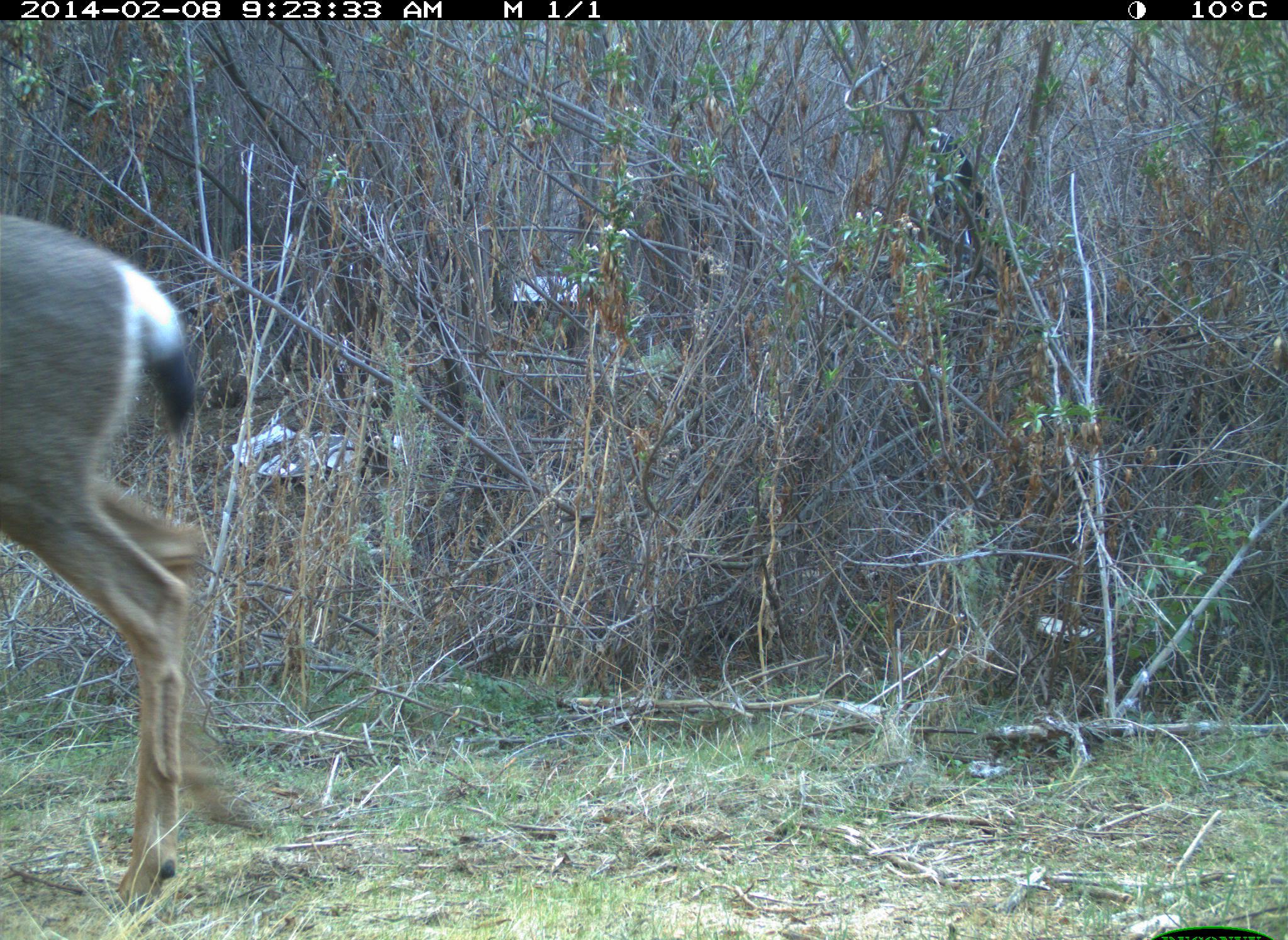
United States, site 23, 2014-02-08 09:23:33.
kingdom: Animalia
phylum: Chordata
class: Mammalia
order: Artiodactyla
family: Cervidae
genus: Odocoileus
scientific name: Odocoileus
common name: deer